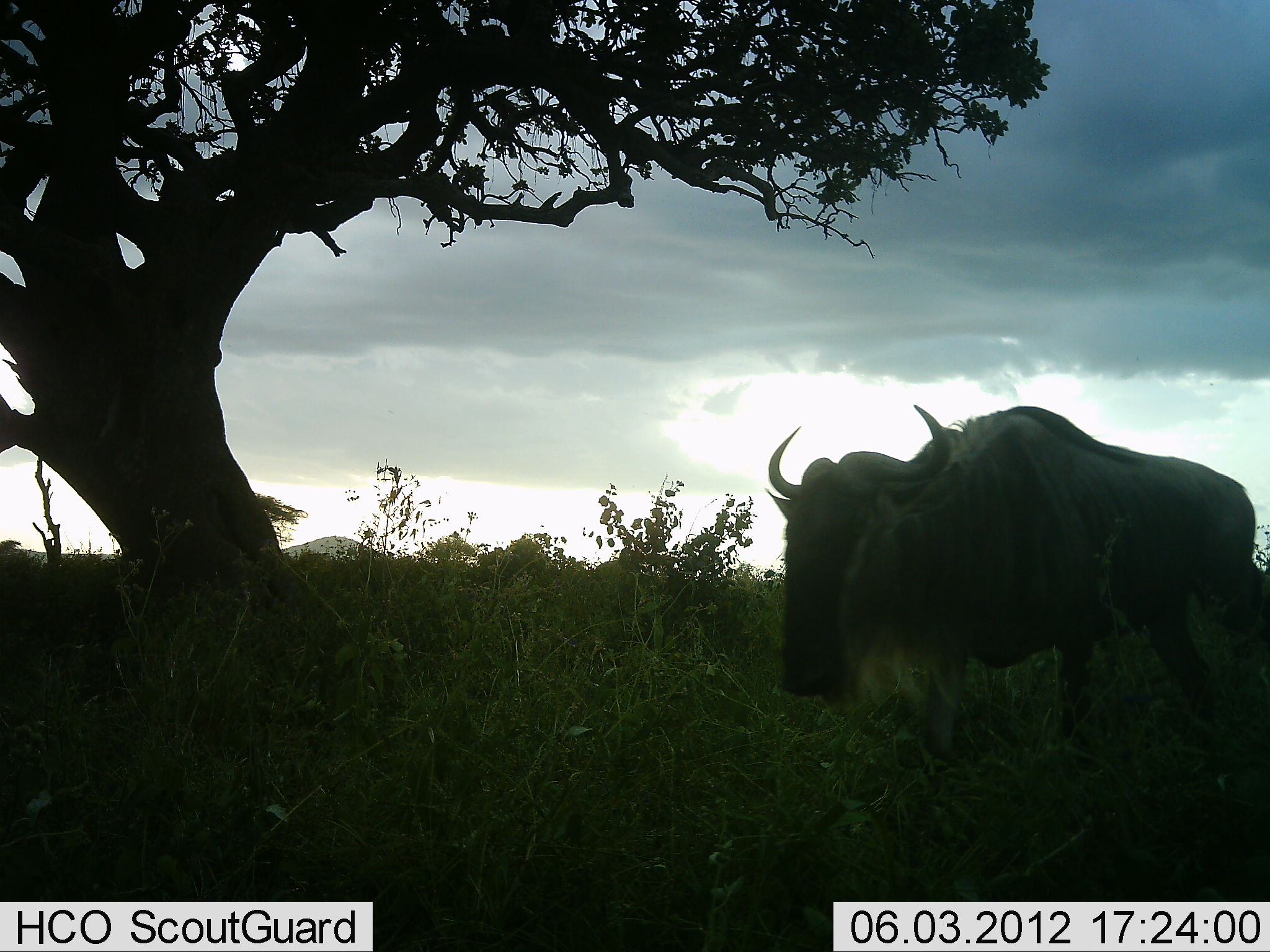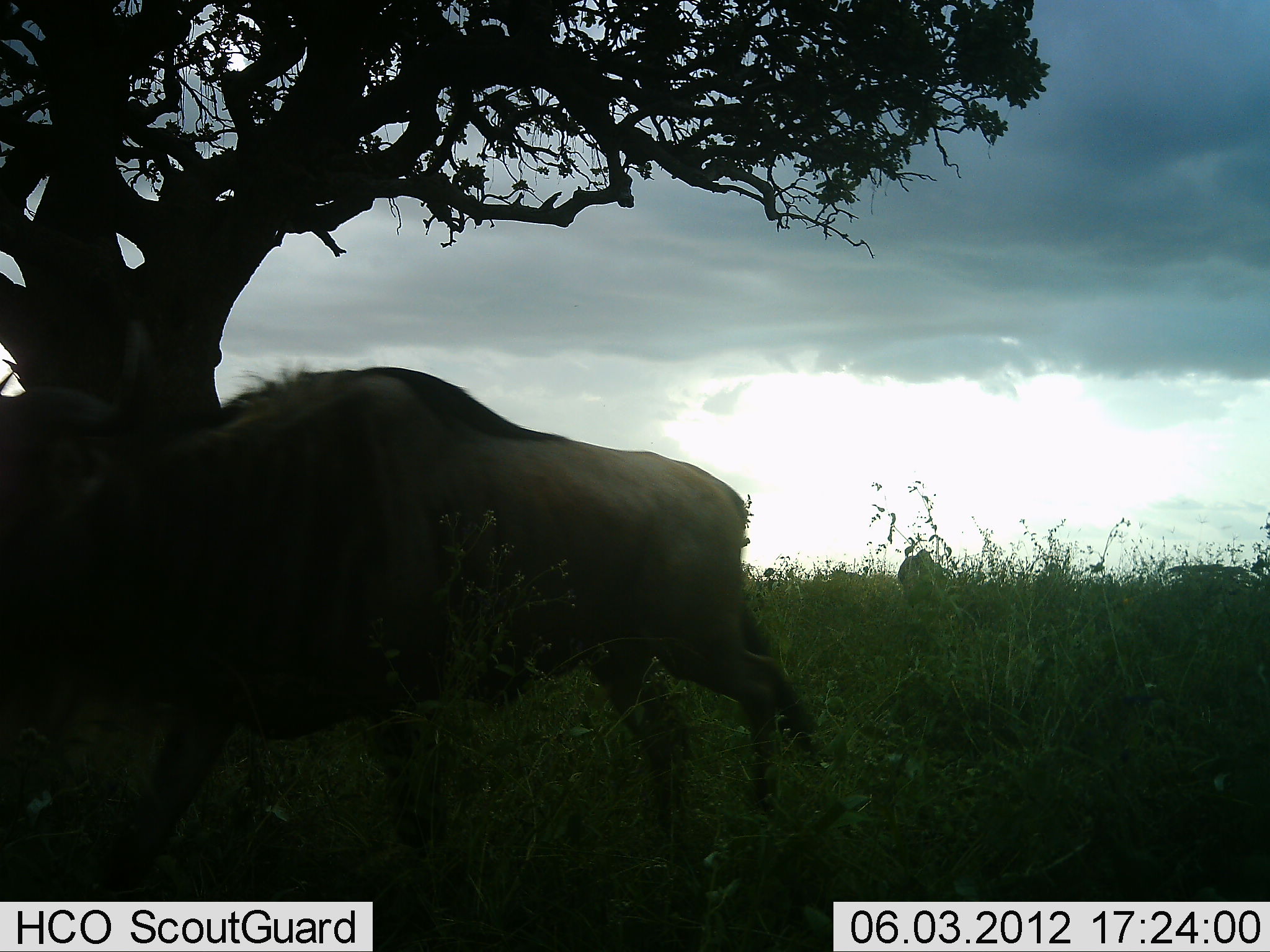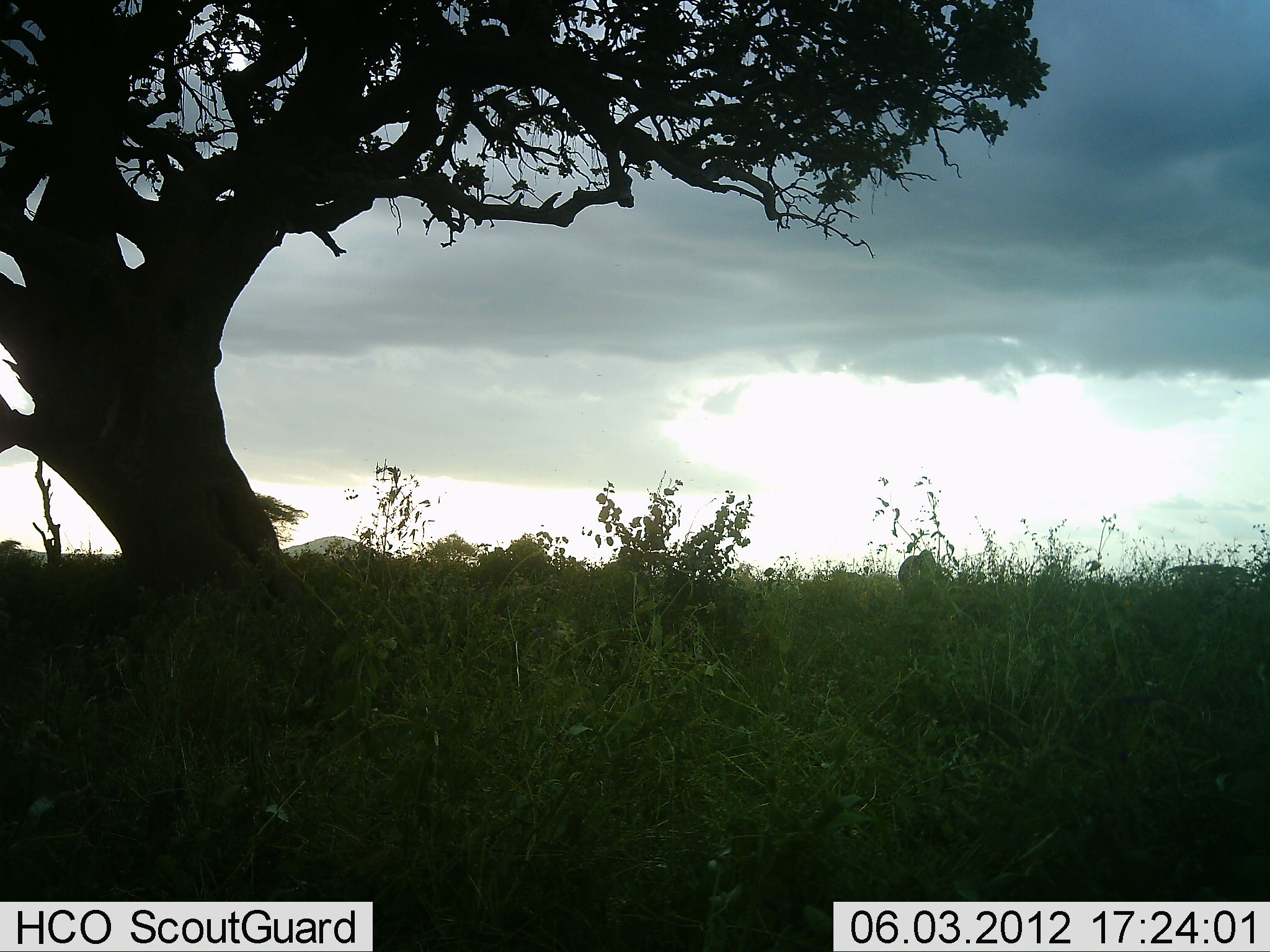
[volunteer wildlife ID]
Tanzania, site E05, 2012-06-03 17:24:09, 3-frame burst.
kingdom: Animalia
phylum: Chordata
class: Mammalia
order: Artiodactyla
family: Bovidae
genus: Connochaetes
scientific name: Connochaetes taurinus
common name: blue wildebeest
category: wildebeest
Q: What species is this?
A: Wildebeest (blue wildebeest) (Connochaetes taurinus).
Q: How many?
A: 1.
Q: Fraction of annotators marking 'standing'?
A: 0%.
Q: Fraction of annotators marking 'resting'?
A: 0%.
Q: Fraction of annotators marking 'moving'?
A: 100%.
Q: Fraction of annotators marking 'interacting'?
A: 0%.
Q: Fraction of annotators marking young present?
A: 0%.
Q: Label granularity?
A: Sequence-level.